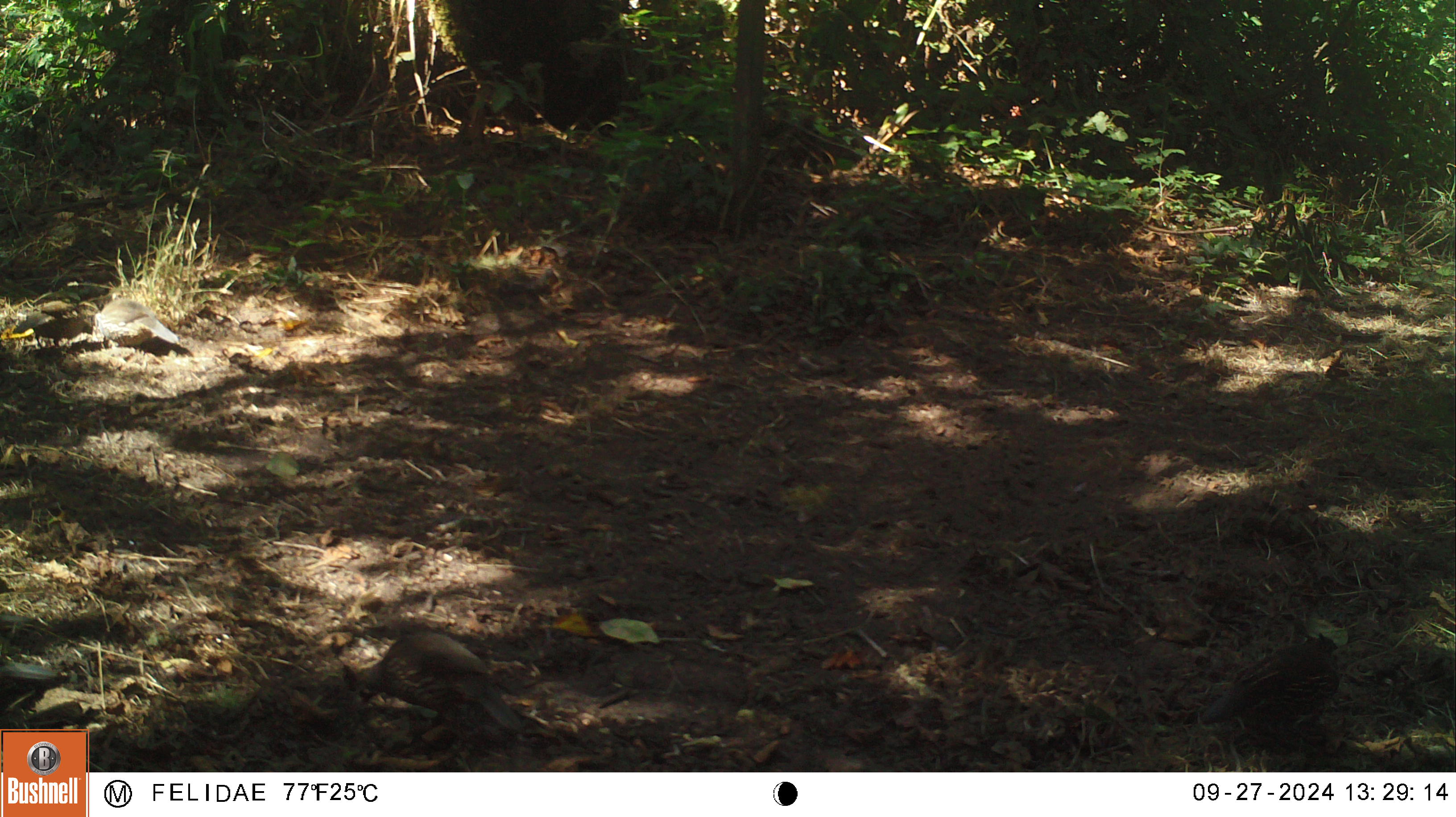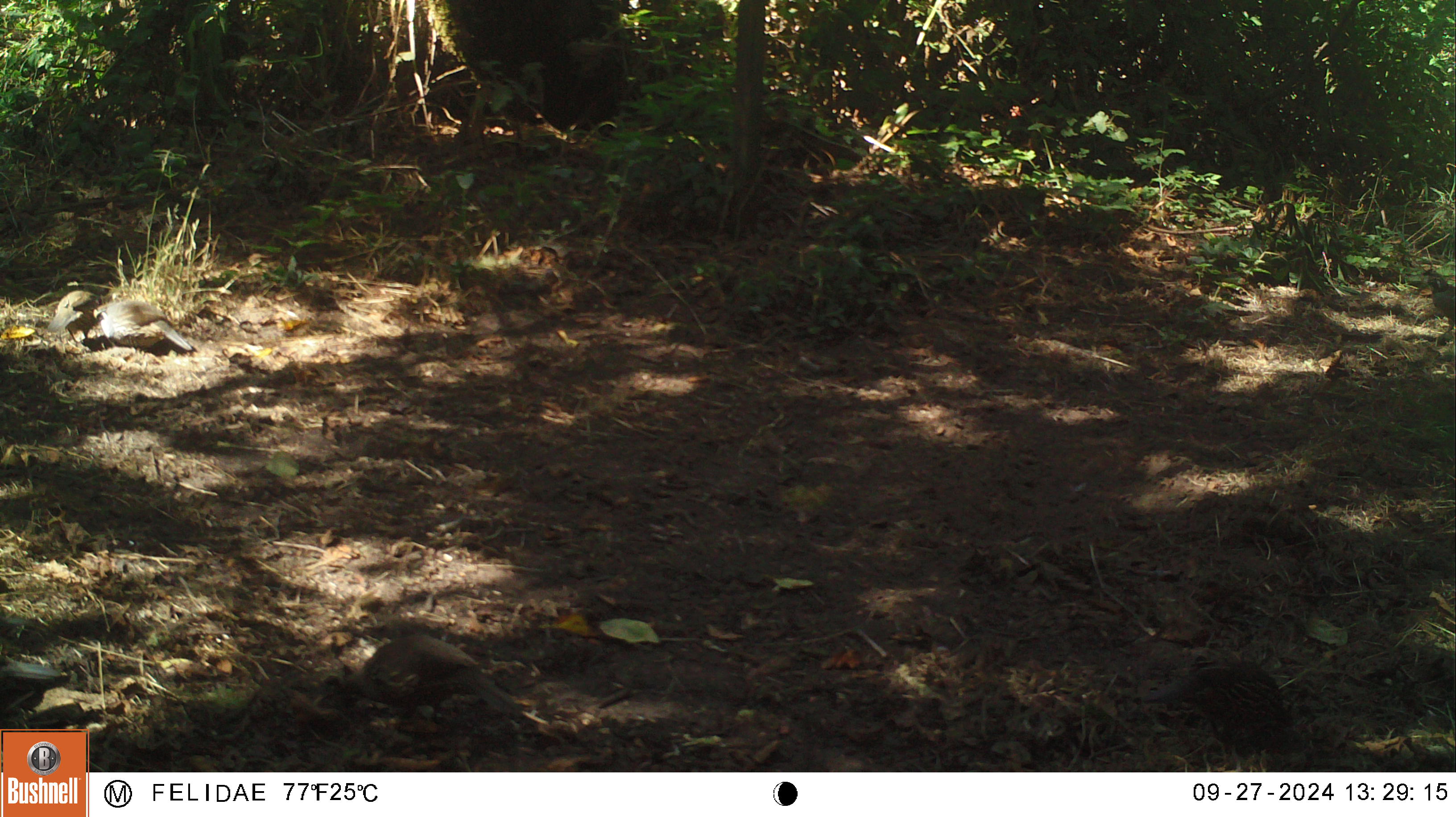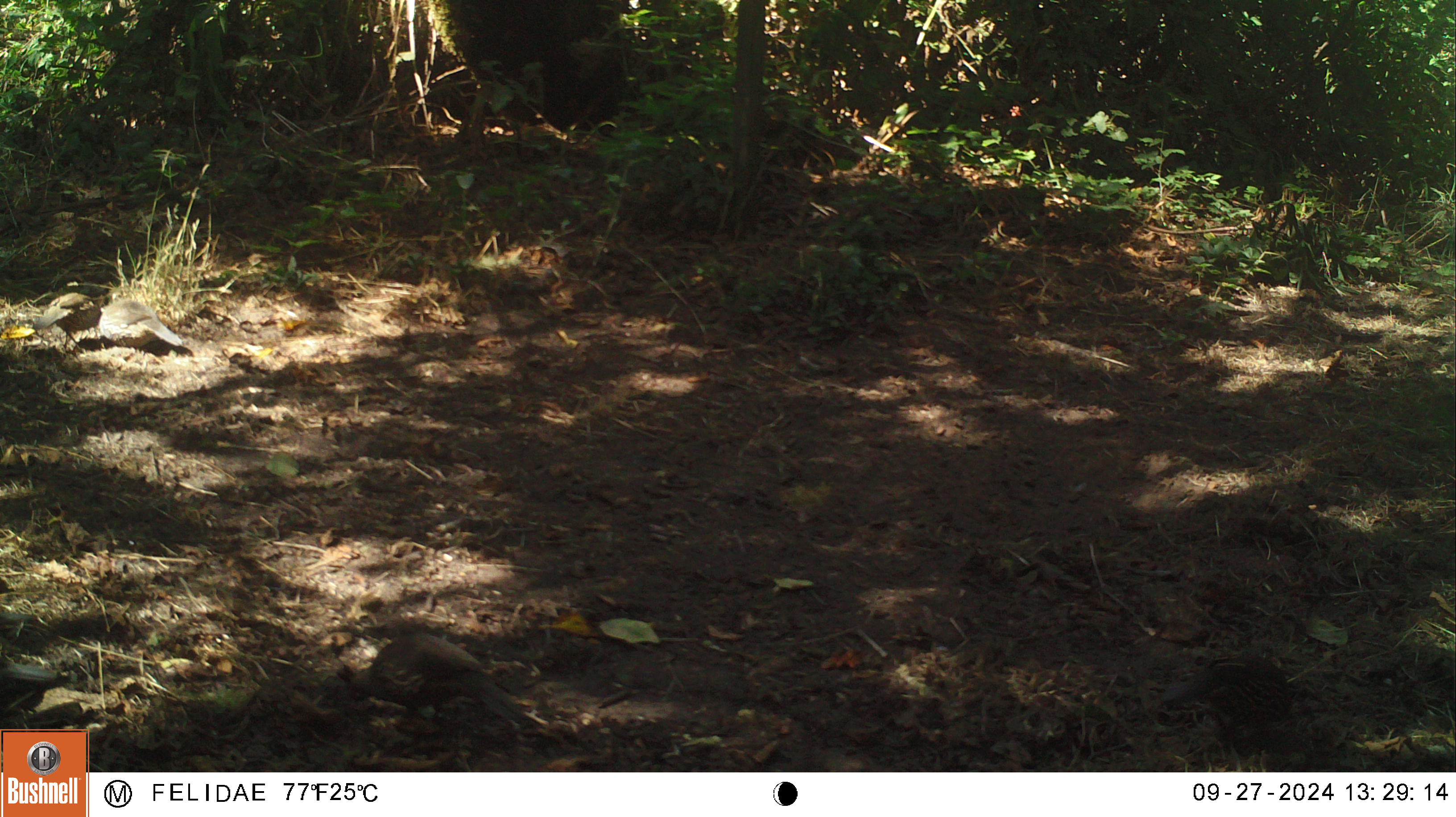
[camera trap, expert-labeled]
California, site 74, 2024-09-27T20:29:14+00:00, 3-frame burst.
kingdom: Animalia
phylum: Chordata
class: Aves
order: Galliformes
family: Odontophoridae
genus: Callipepla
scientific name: Callipepla californica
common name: california quail